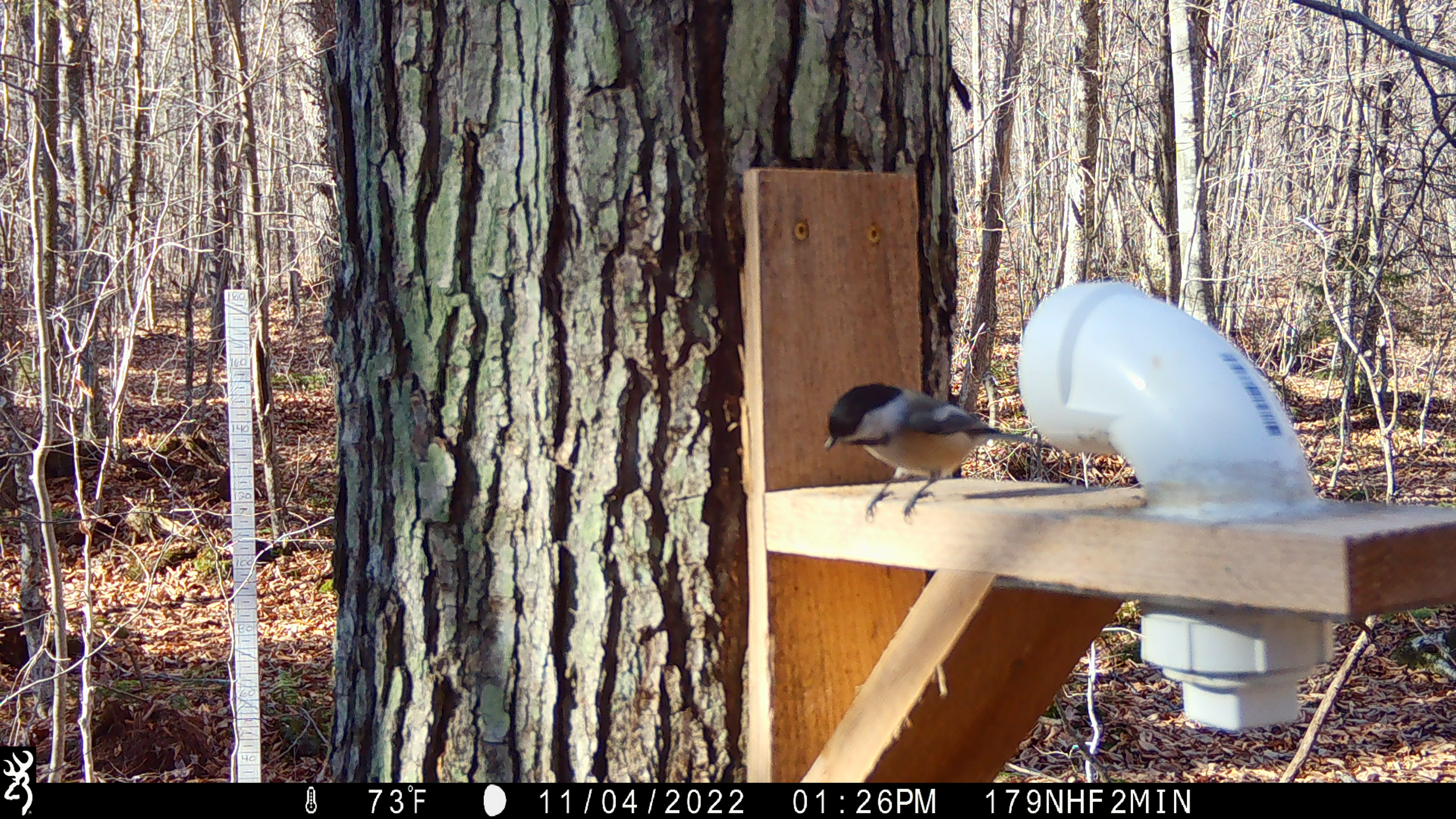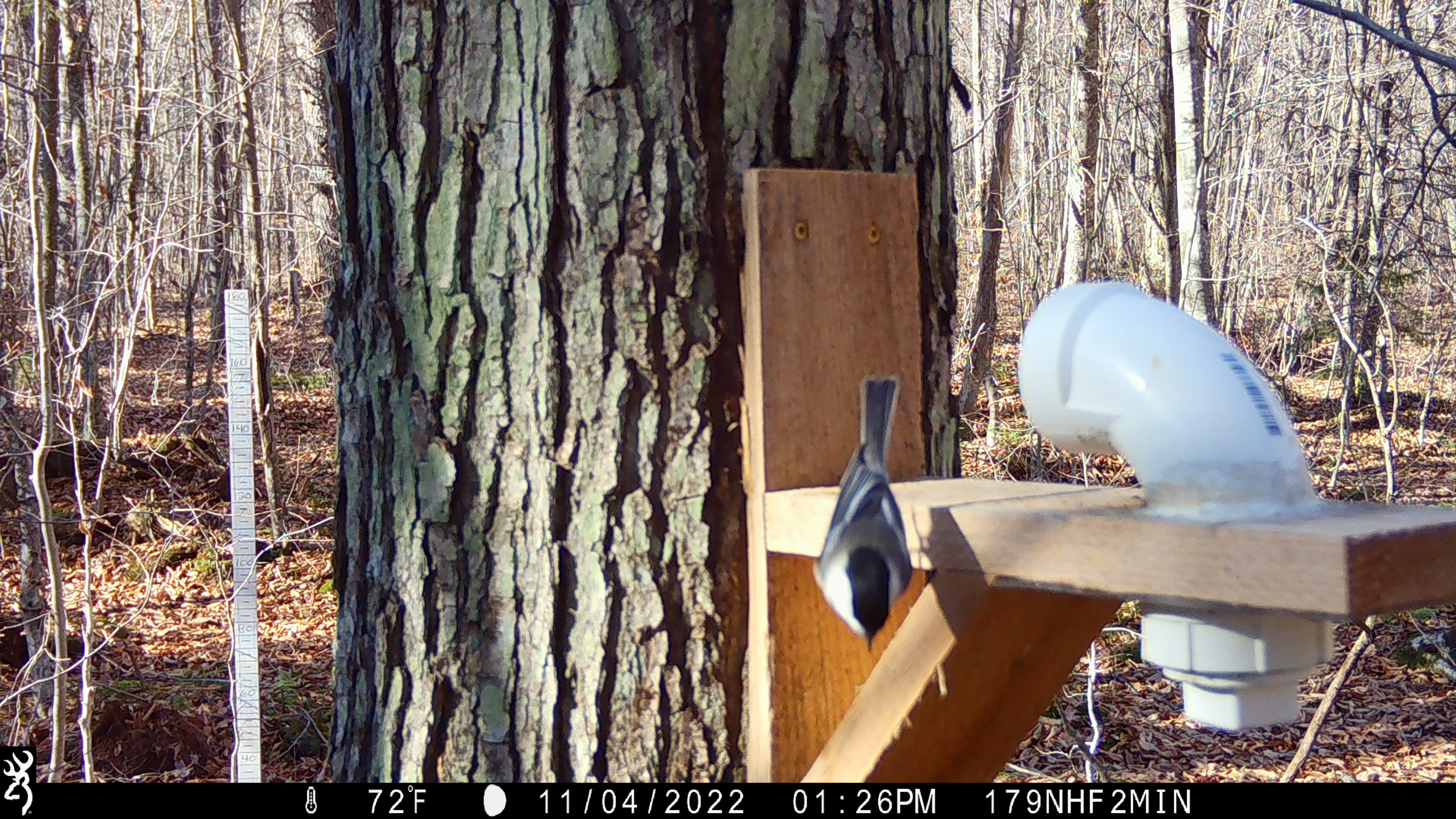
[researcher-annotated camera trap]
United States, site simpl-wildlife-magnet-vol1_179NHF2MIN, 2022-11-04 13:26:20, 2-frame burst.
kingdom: Animalia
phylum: Chordata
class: Aves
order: Passeriformes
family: Paridae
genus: Poecile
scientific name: Poecile atricapillus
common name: black-capped chickadee